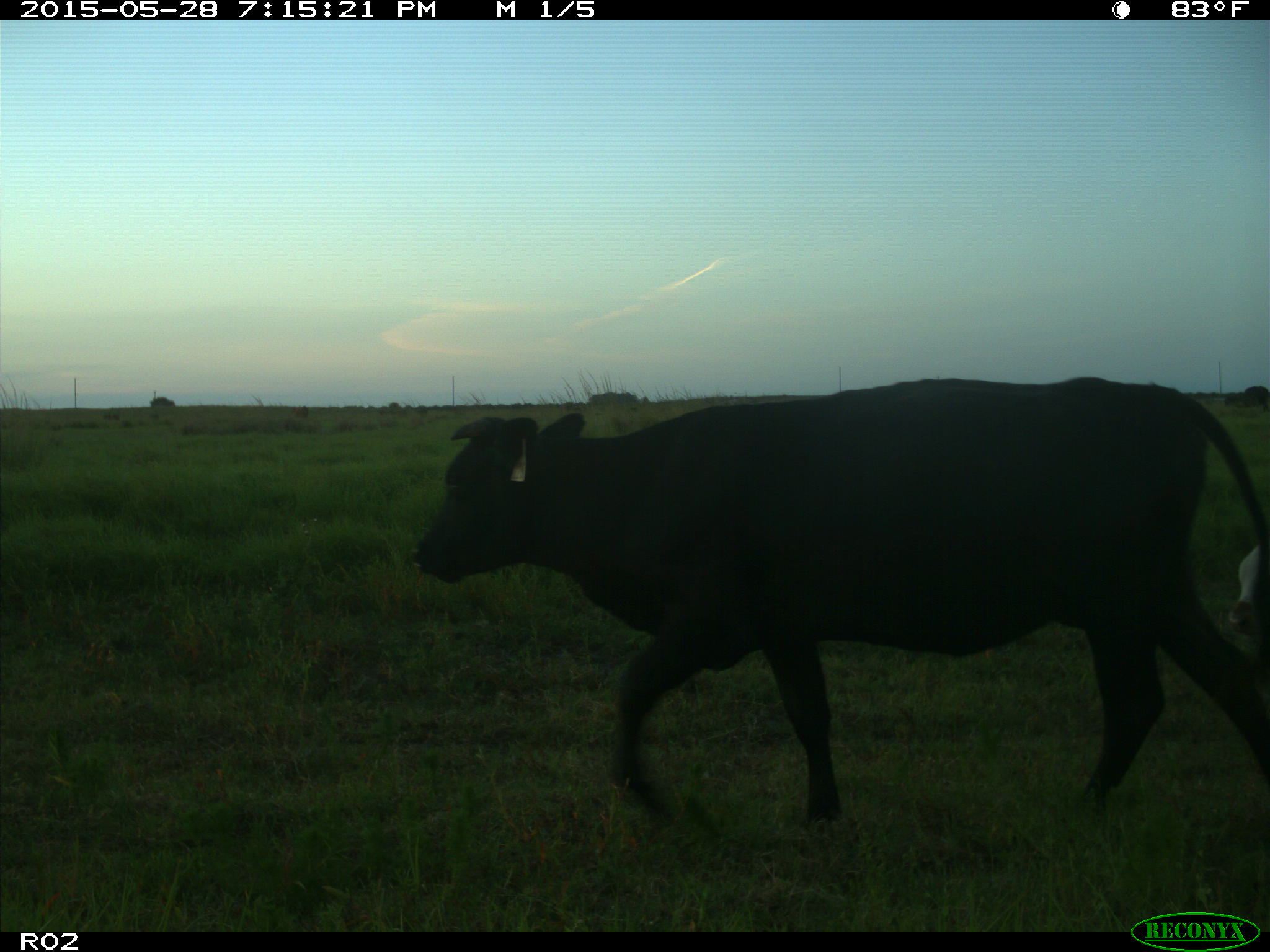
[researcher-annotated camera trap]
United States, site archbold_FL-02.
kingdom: Animalia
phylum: Chordata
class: Mammalia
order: Artiodactyla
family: Bovidae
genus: Bos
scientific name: Bos taurus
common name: domestic cow